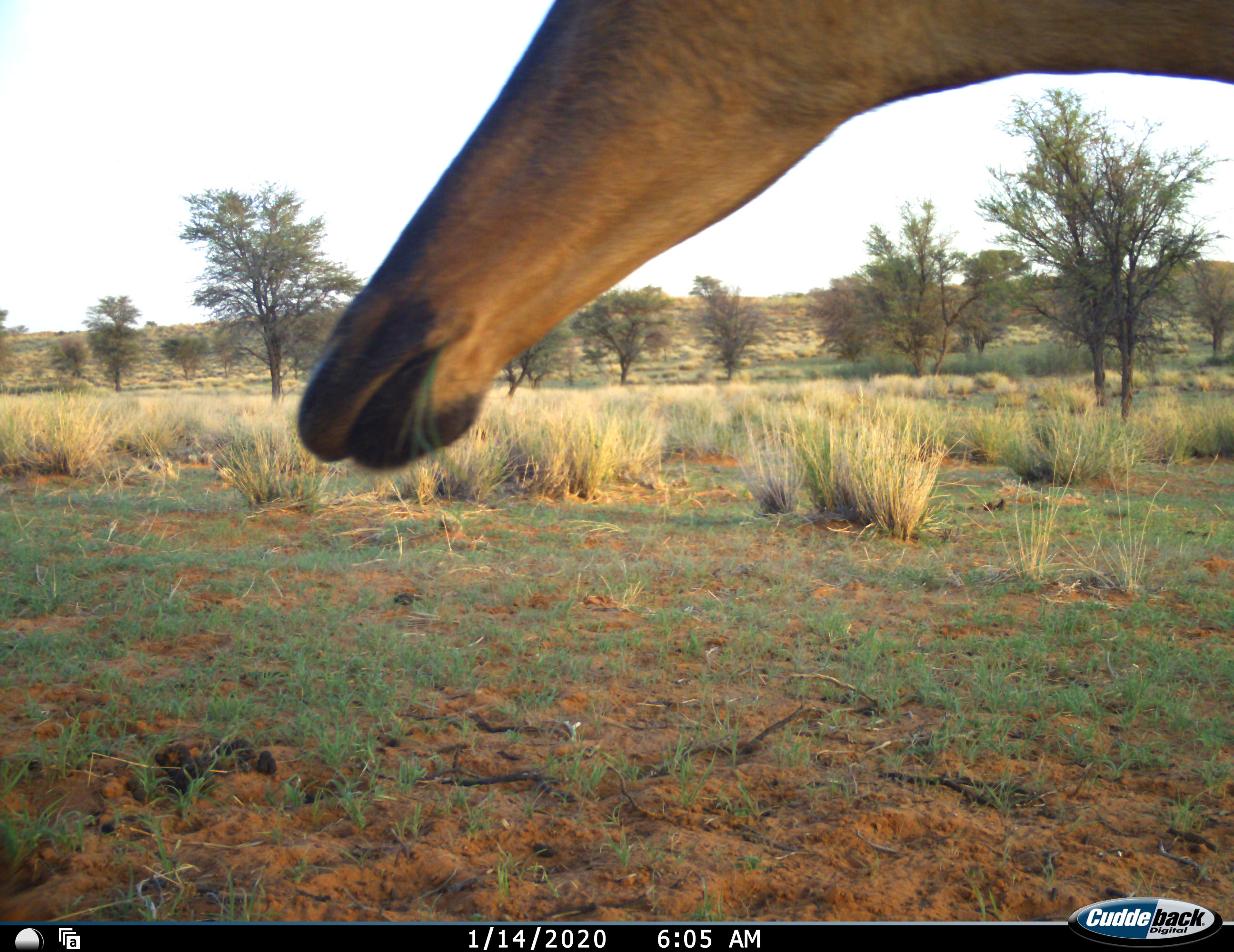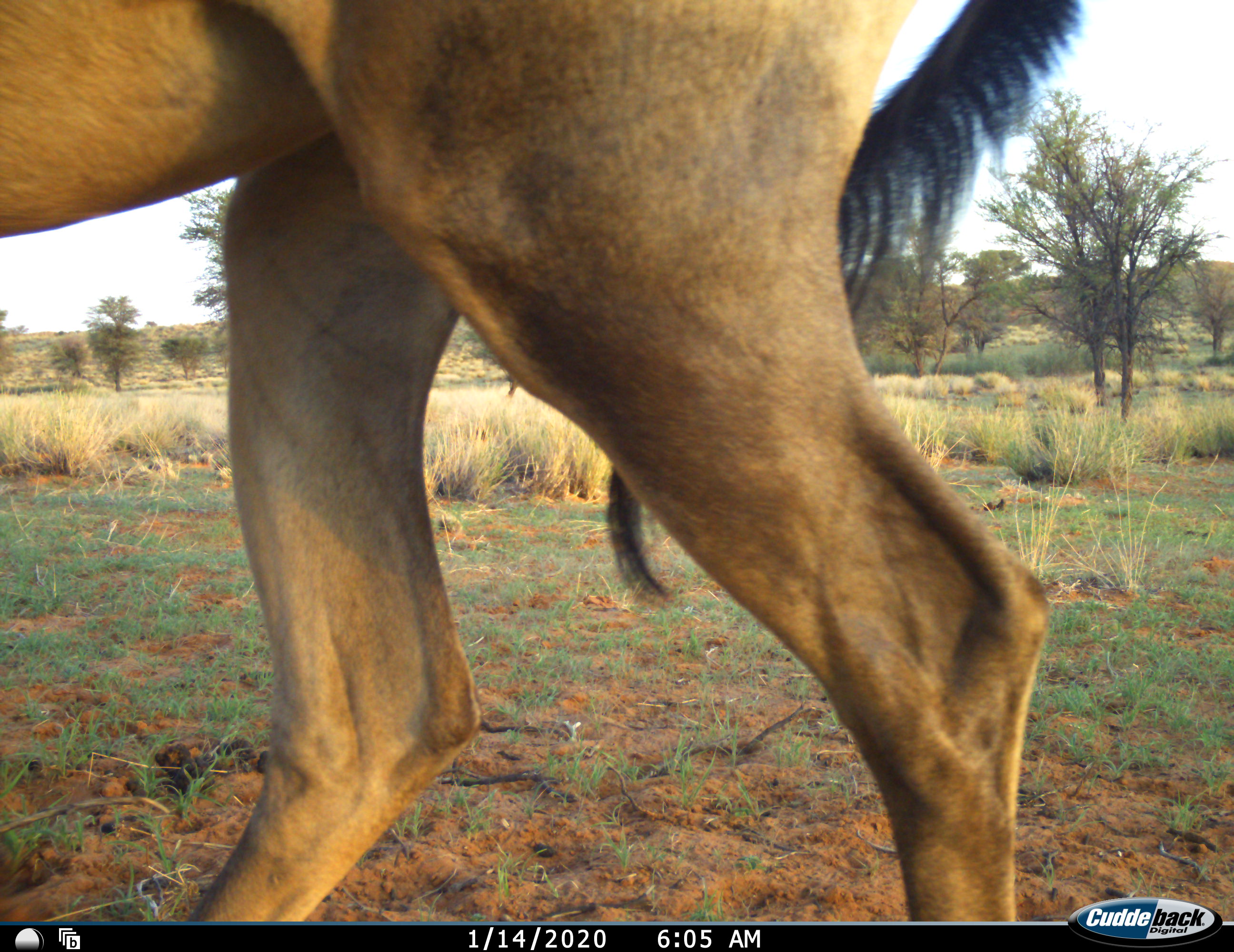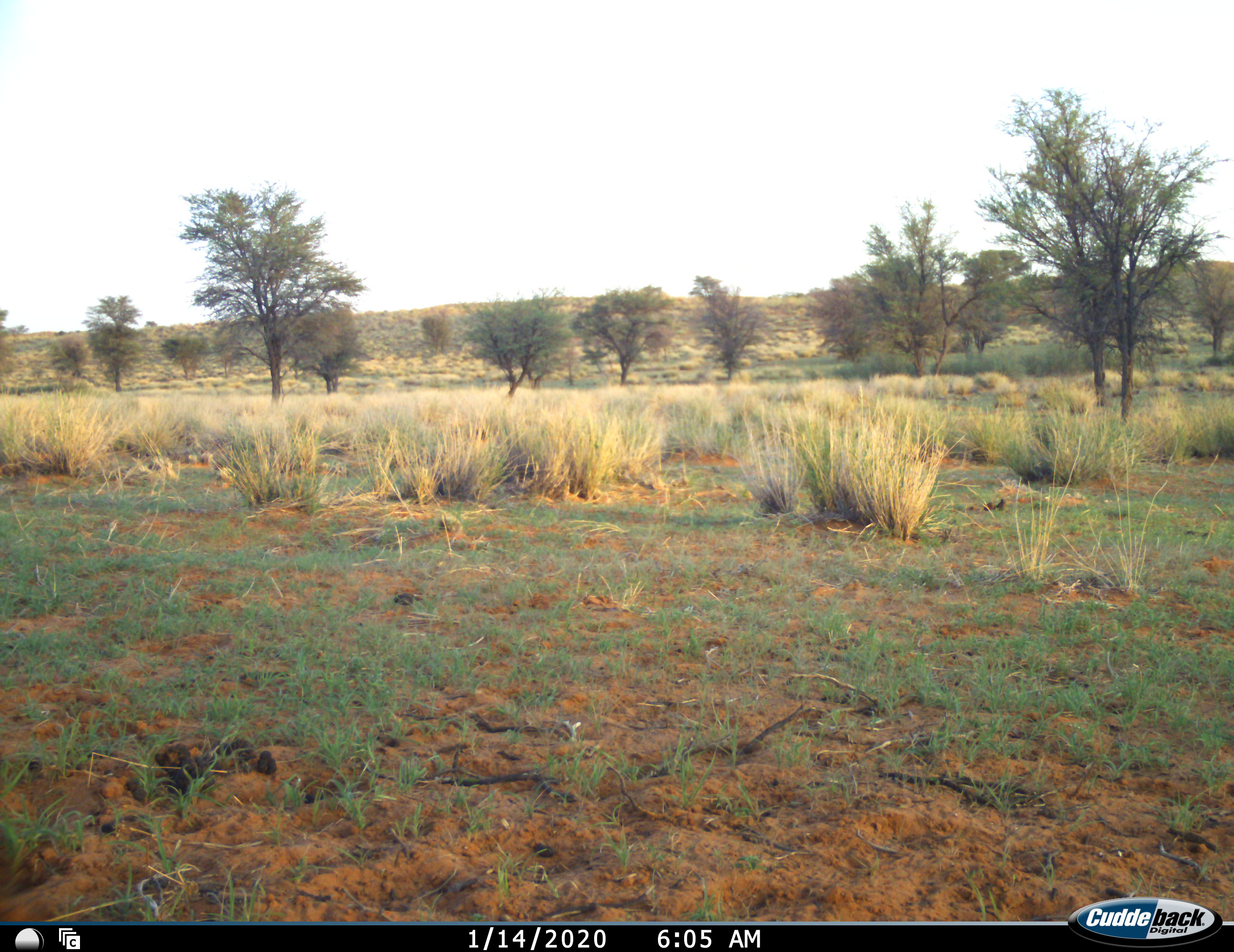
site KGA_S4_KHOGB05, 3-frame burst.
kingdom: Animalia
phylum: Chordata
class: Mammalia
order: Artiodactyla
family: Bovidae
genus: Alcelaphus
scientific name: Alcelaphus buselaphus caama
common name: red hartebeest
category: hartebeestred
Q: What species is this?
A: Hartebeestred (red hartebeest) (Alcelaphus buselaphus caama).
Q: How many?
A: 1.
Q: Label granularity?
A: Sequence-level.